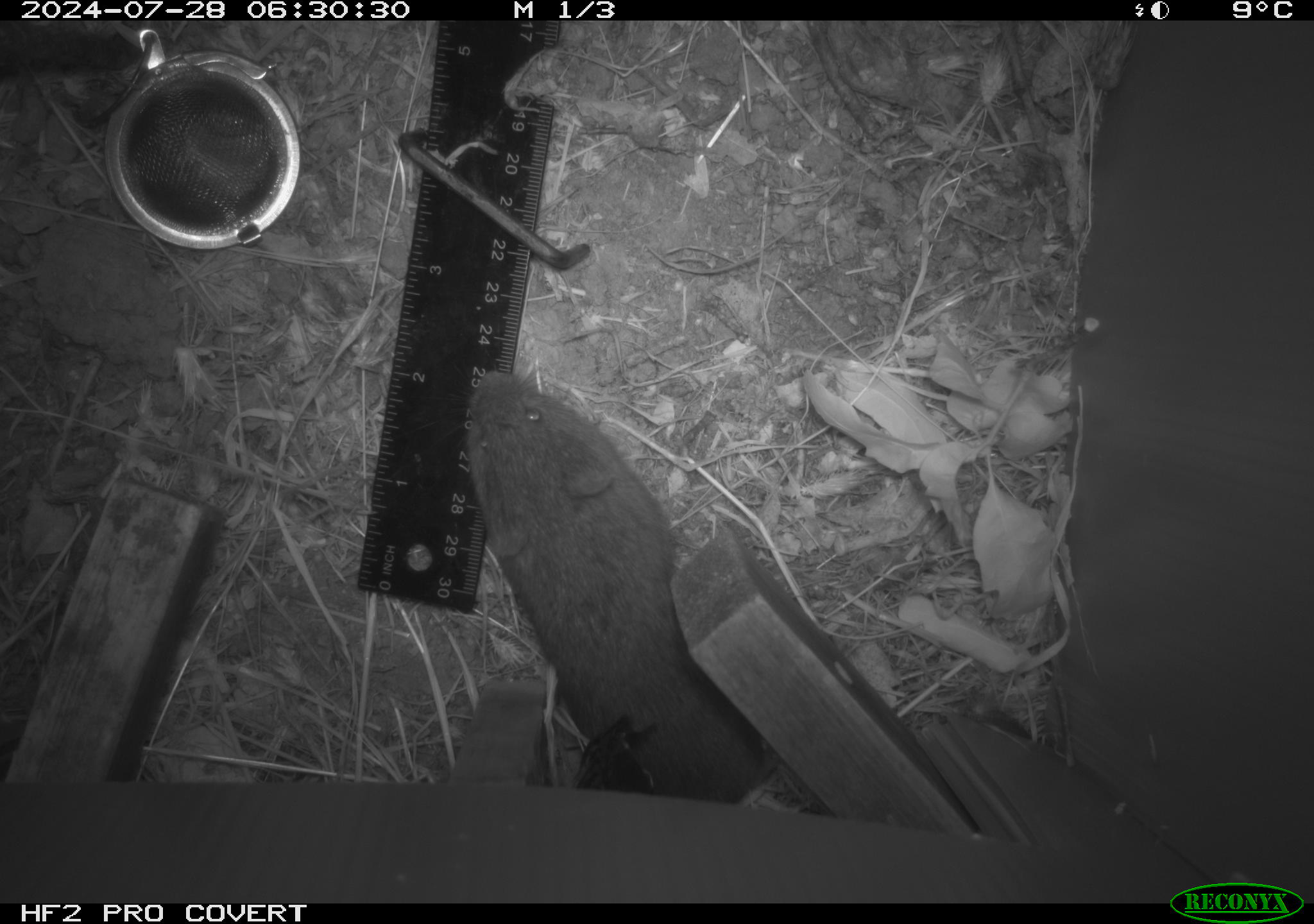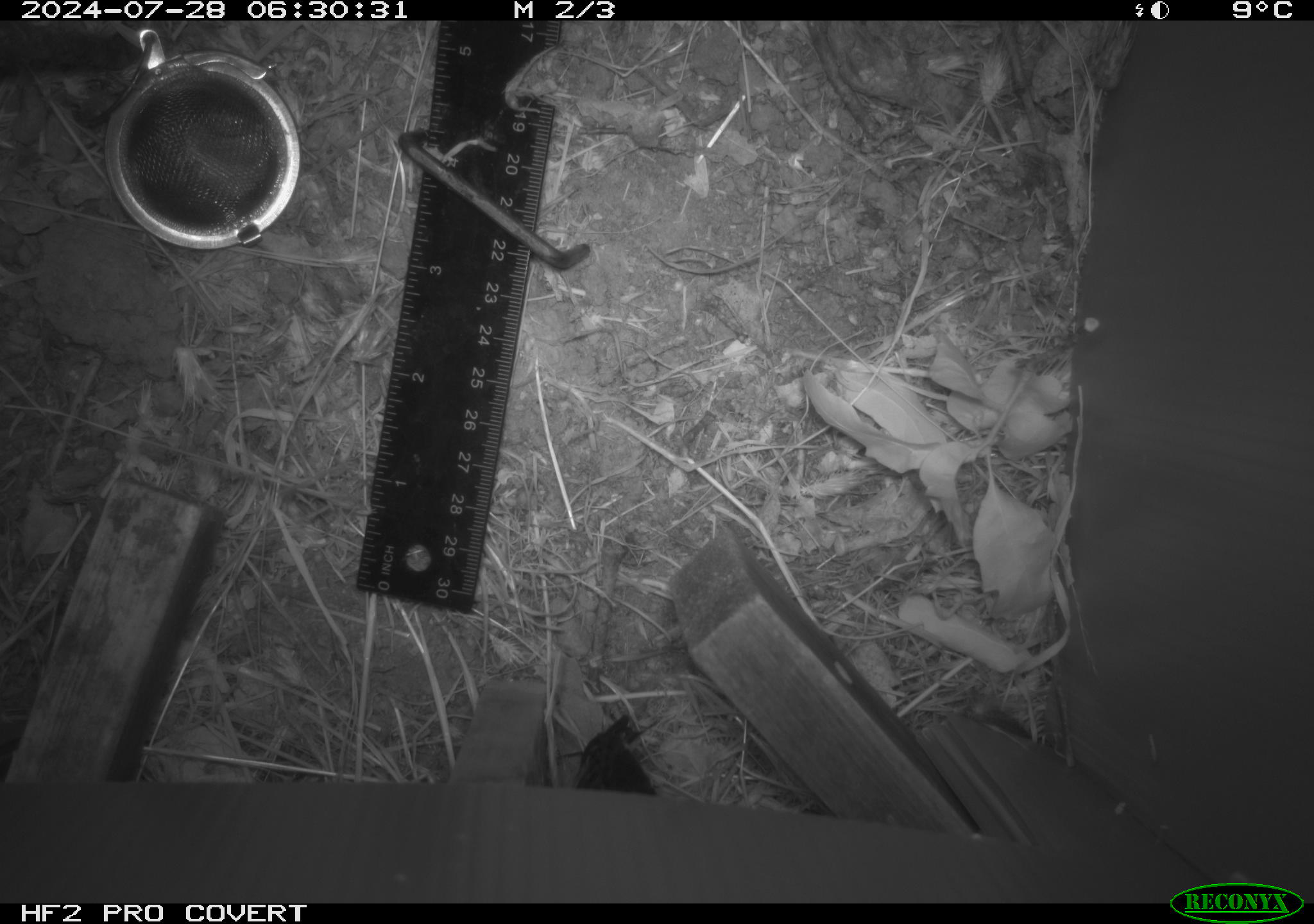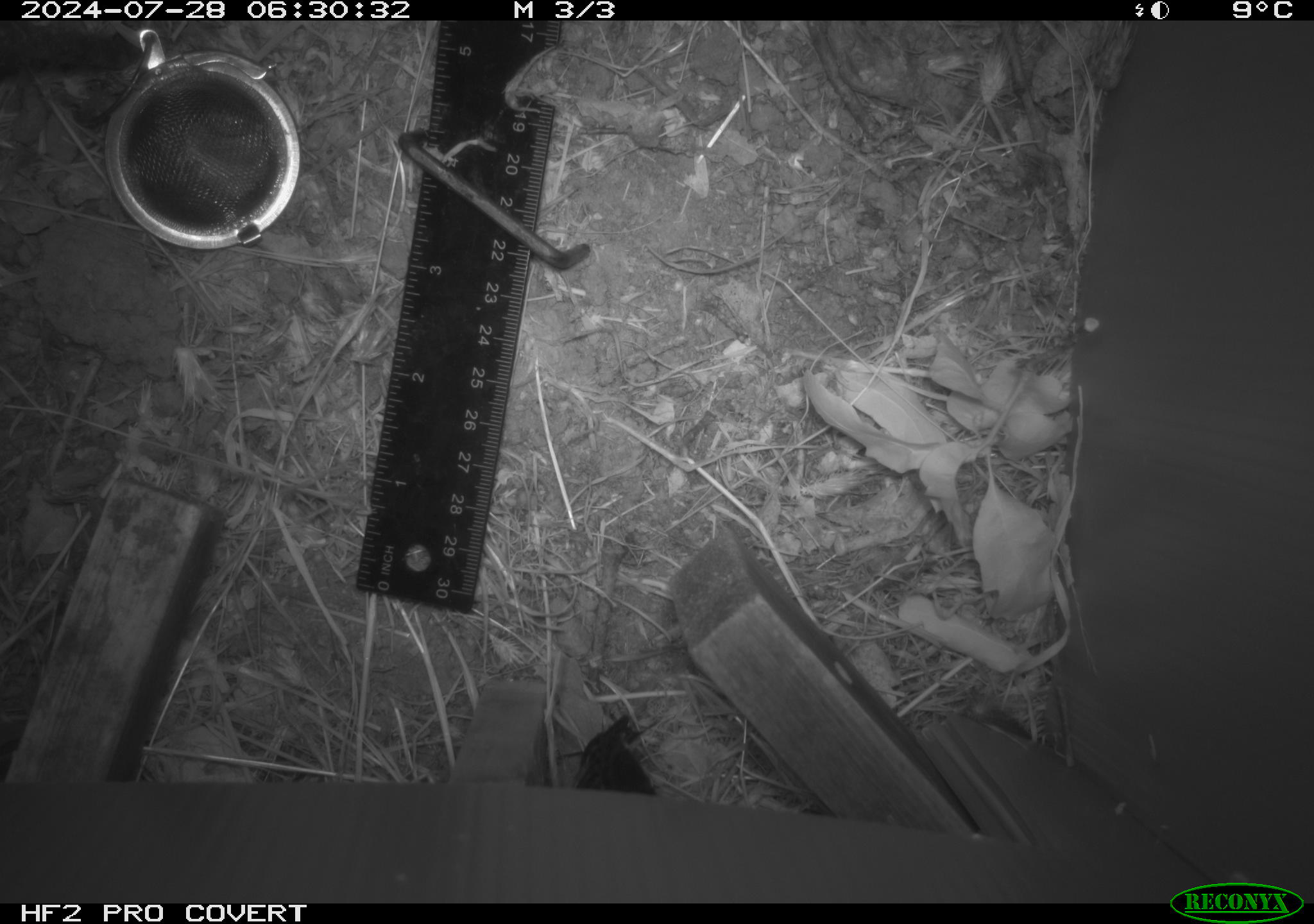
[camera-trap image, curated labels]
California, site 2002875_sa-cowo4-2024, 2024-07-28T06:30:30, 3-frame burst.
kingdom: Animalia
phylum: Chordata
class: Mammalia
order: Rodentia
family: Cricetidae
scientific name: Arvicolinae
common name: voles, lemmings, and muskrats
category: arvicolinae subfamily